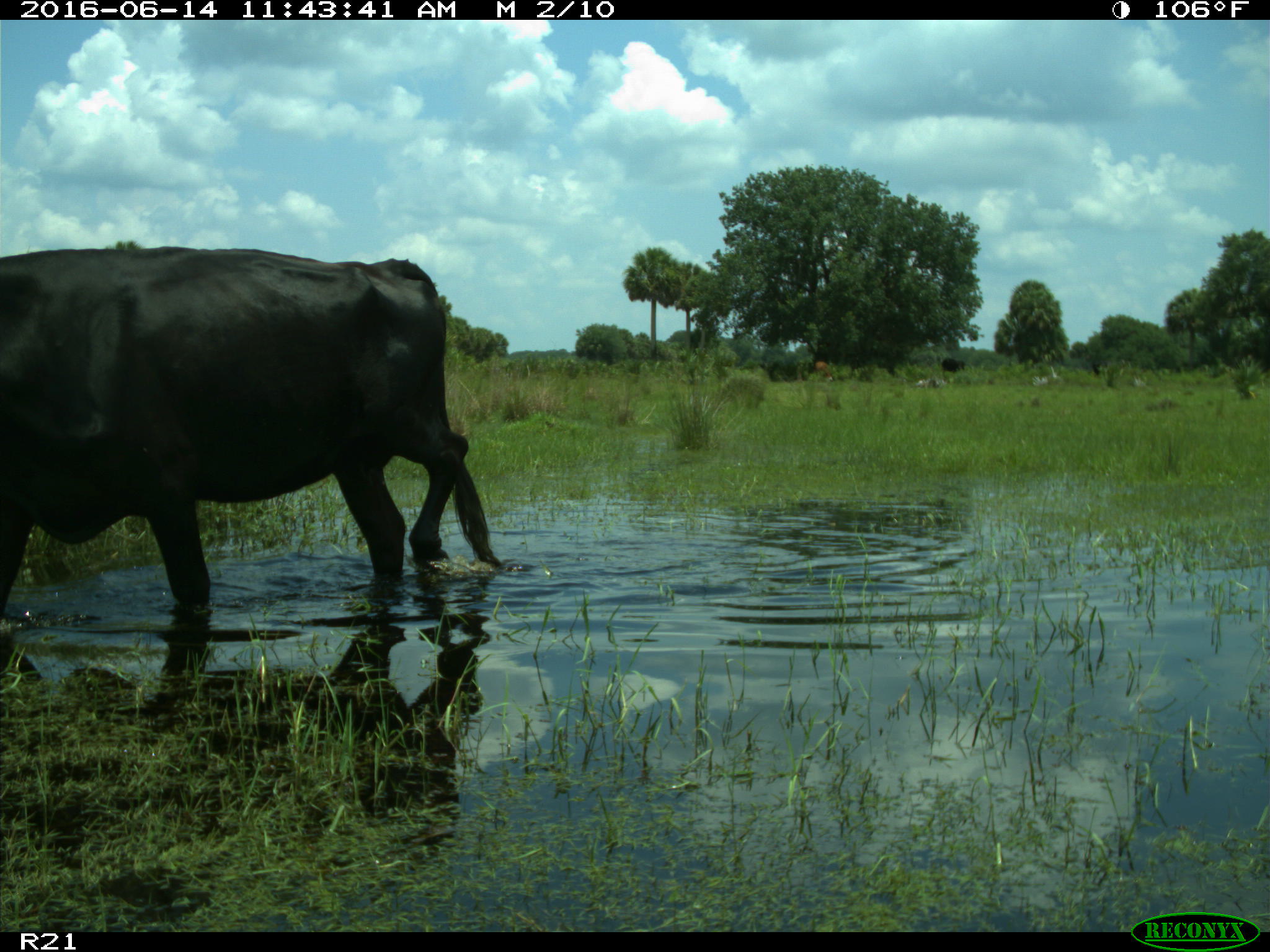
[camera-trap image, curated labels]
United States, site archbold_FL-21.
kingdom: Animalia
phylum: Chordata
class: Mammalia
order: Artiodactyla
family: Bovidae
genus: Bos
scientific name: Bos taurus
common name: domestic cow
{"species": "Bos taurus (domestic cow)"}